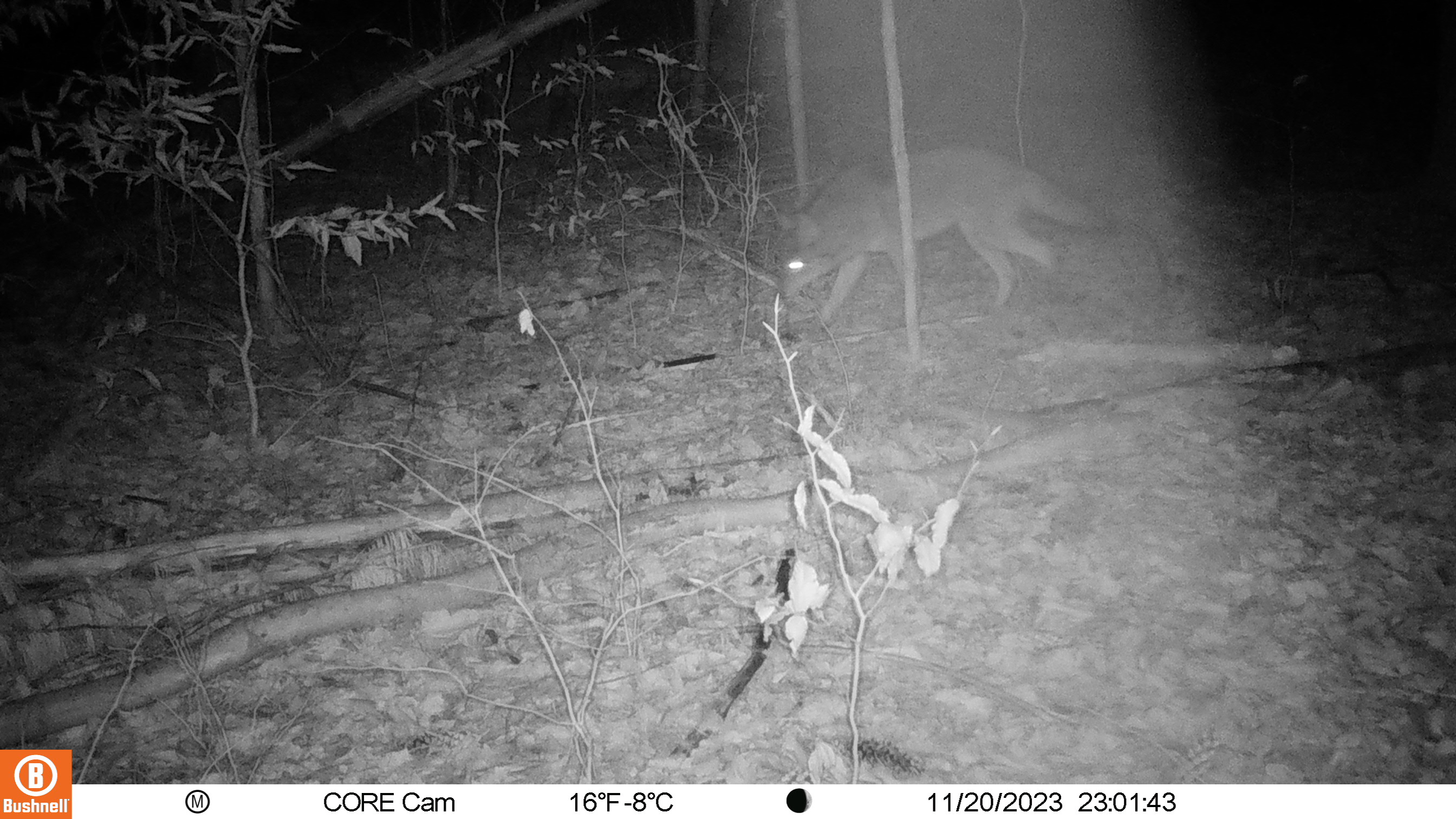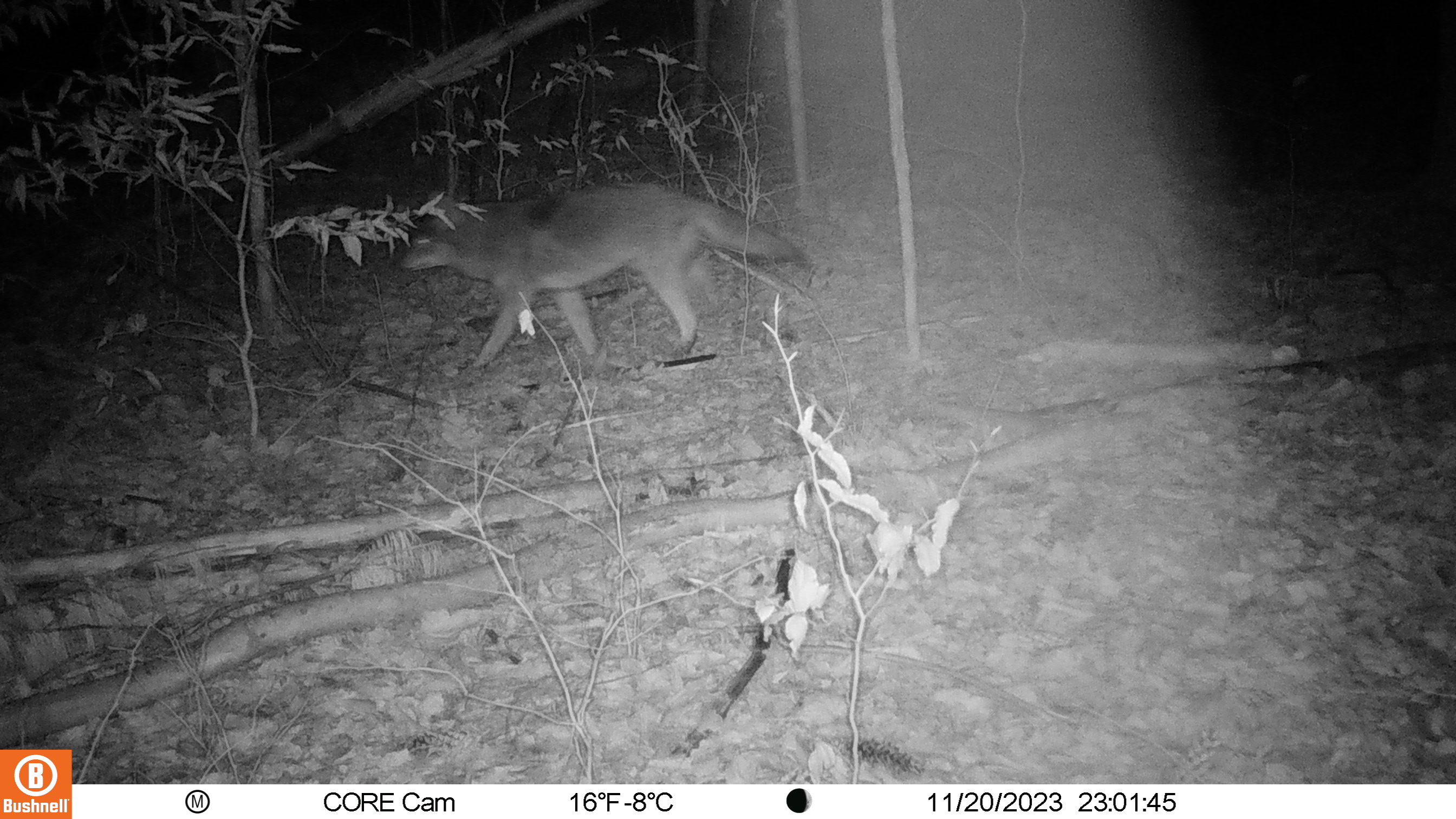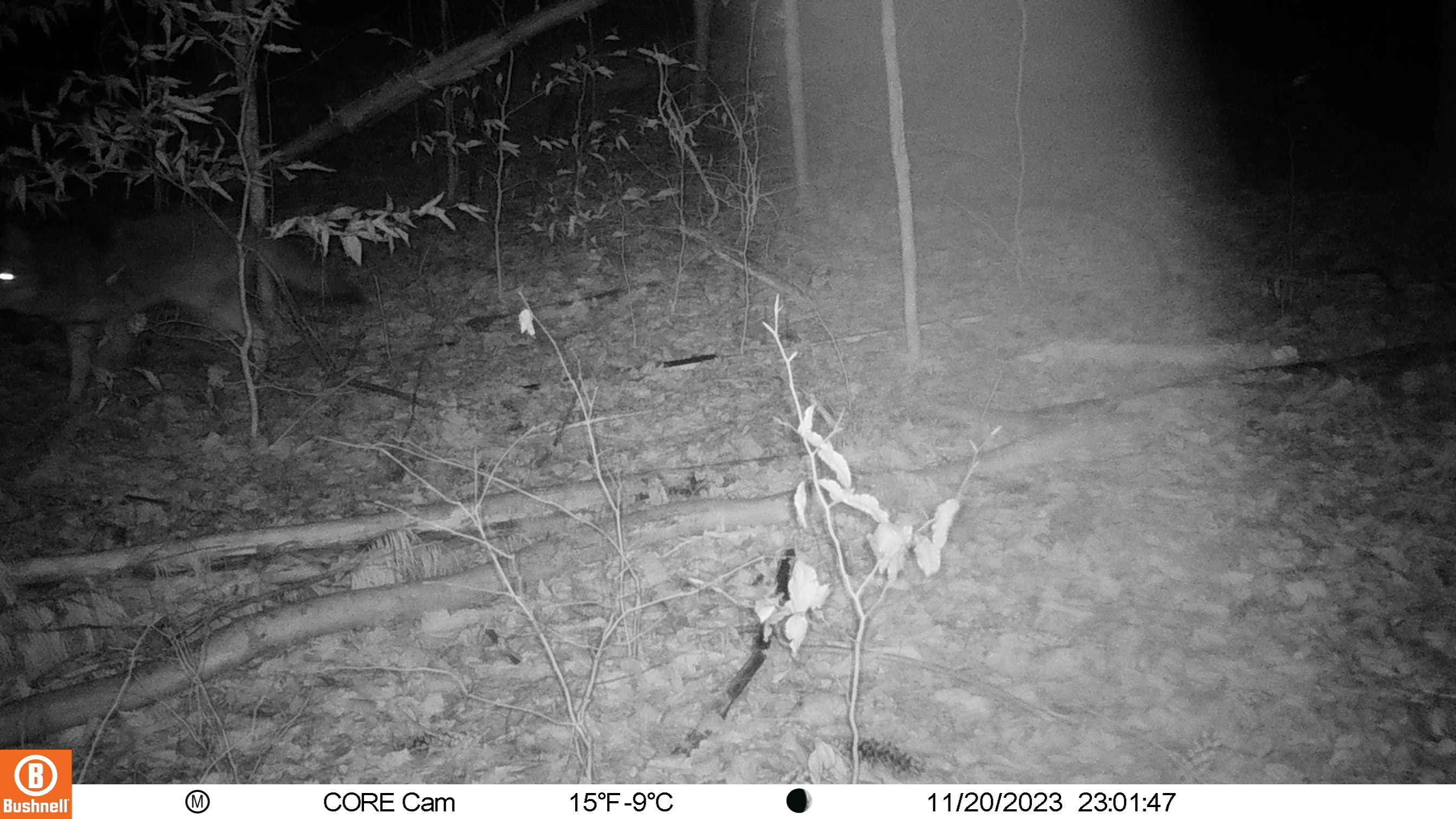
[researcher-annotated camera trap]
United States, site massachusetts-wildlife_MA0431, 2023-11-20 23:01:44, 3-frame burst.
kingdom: Animalia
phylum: Chordata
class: Mammalia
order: Carnivora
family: Canidae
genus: Canis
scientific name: Canis latrans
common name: coyote